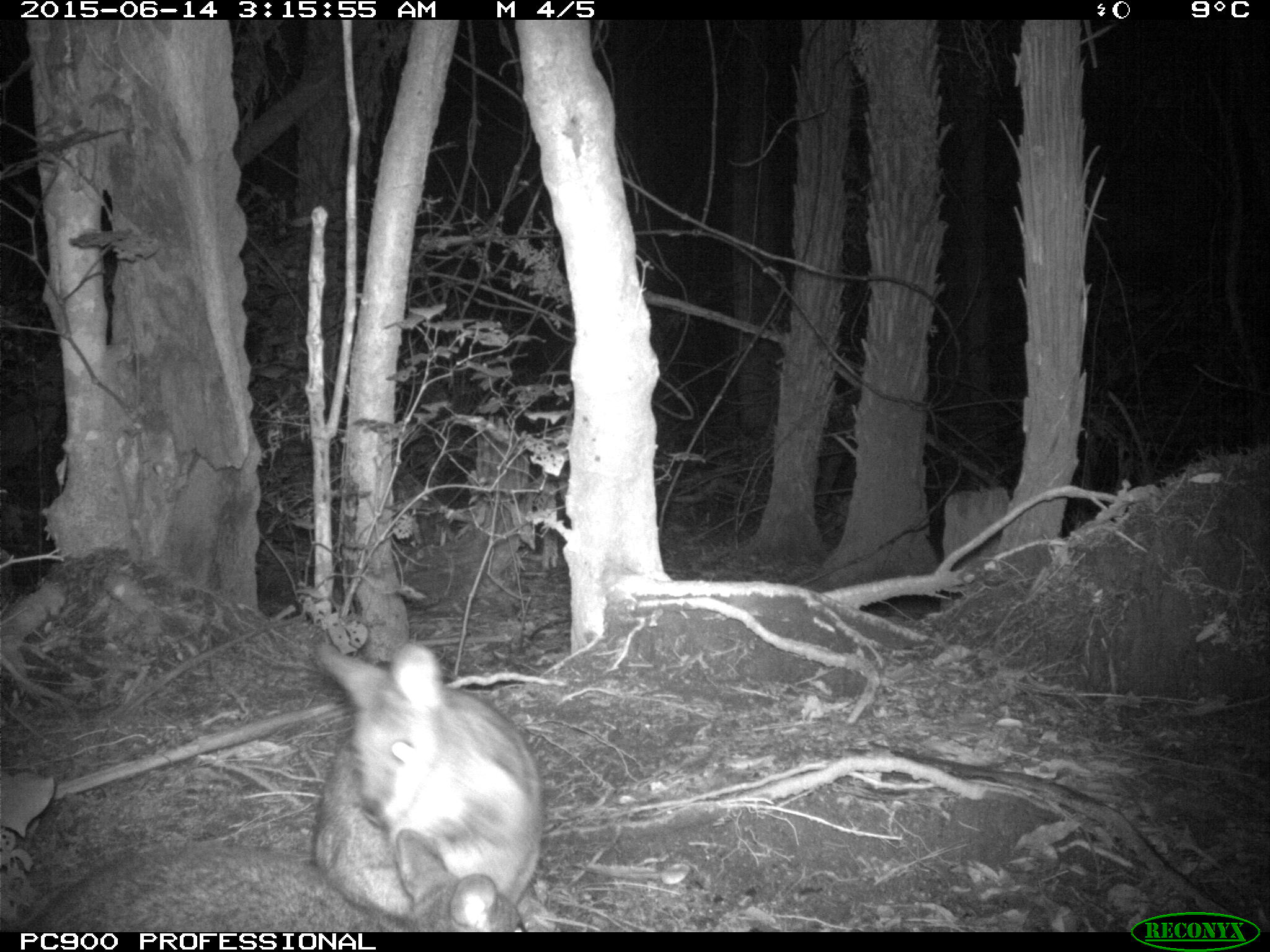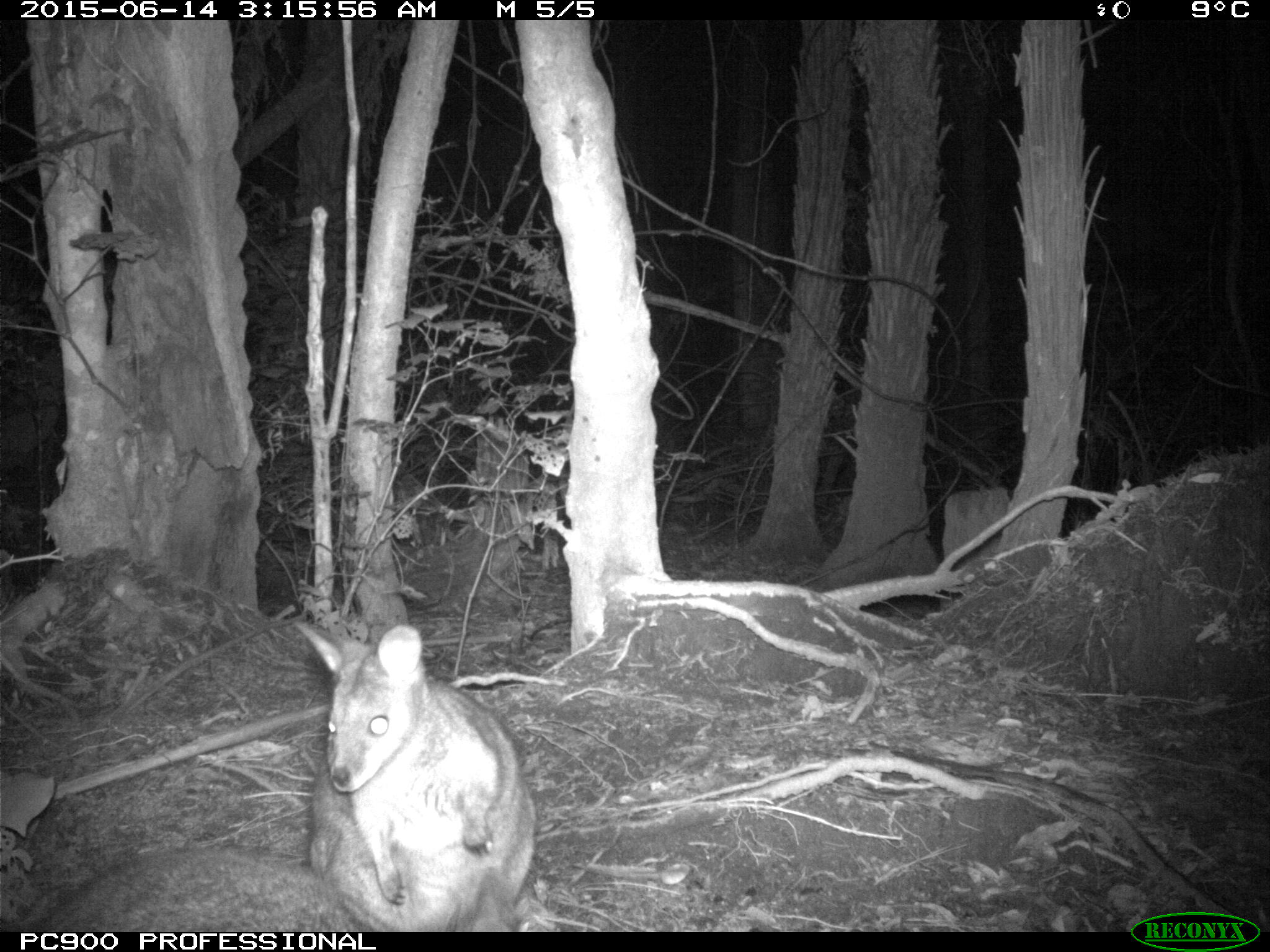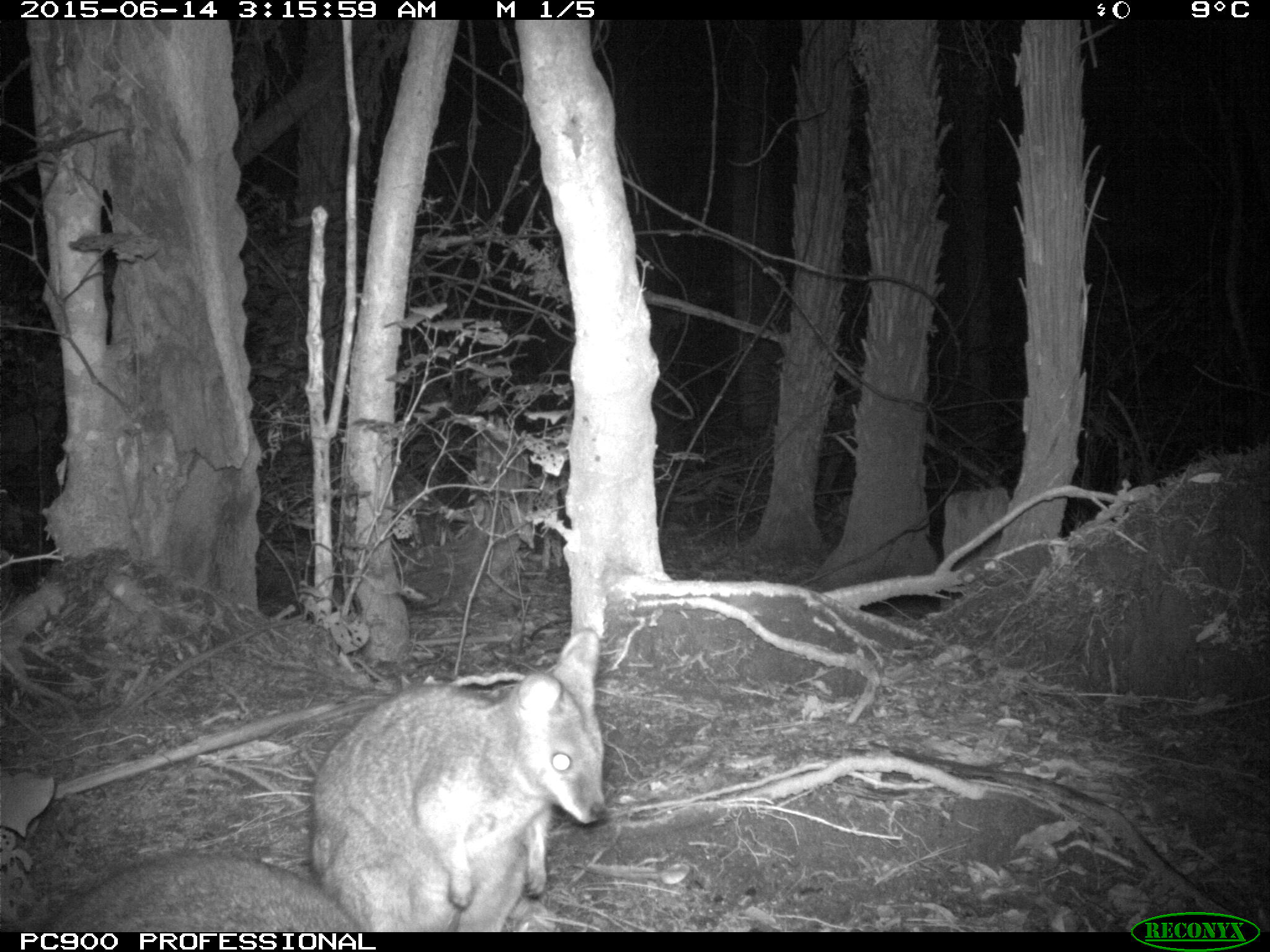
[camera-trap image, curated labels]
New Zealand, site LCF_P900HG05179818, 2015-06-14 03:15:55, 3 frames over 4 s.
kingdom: Animalia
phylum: Chordata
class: Mammalia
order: Diprotodontia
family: Macropodidae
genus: Notamacropus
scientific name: Notamacropus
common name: wallaby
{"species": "wallaby (Notamacropus)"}